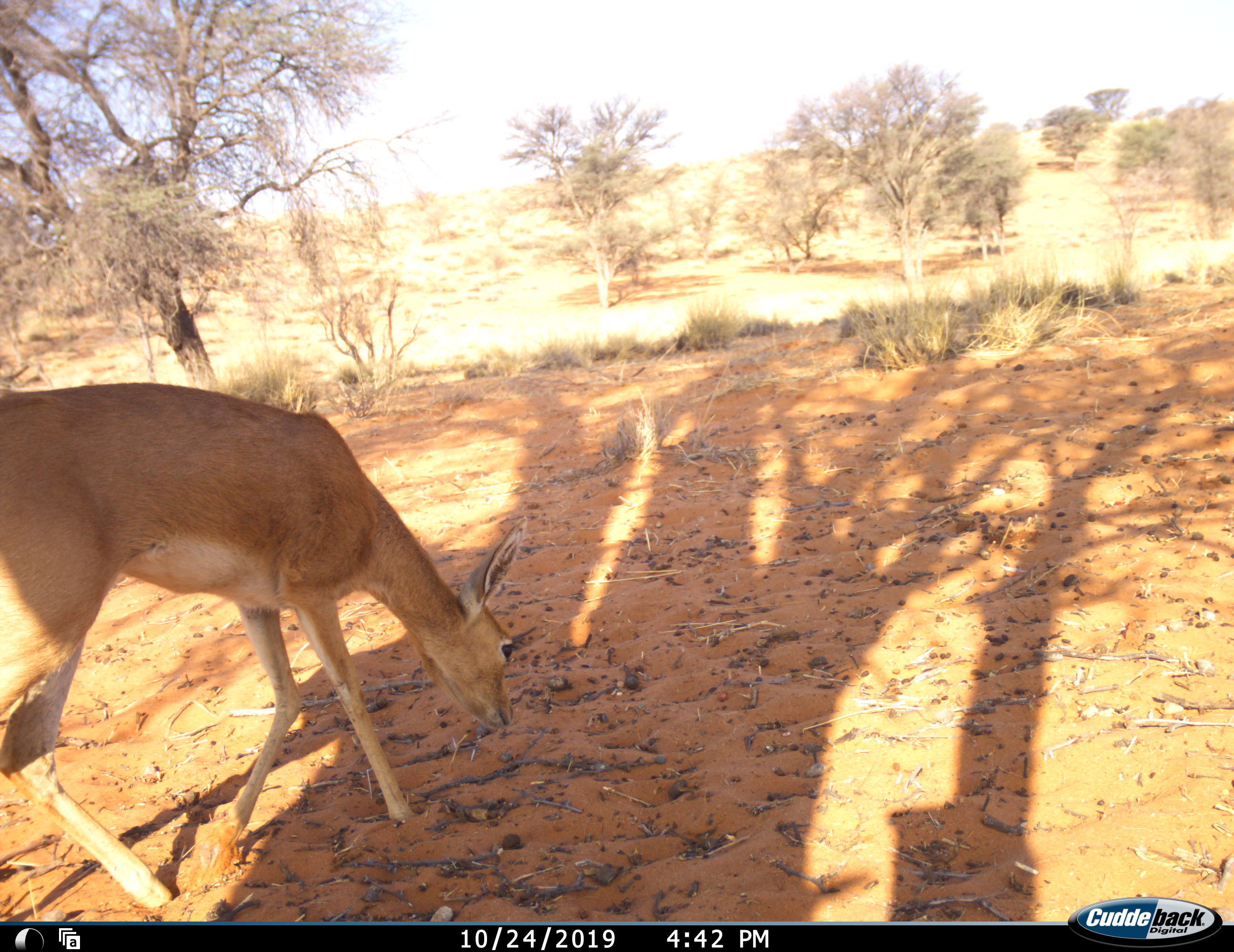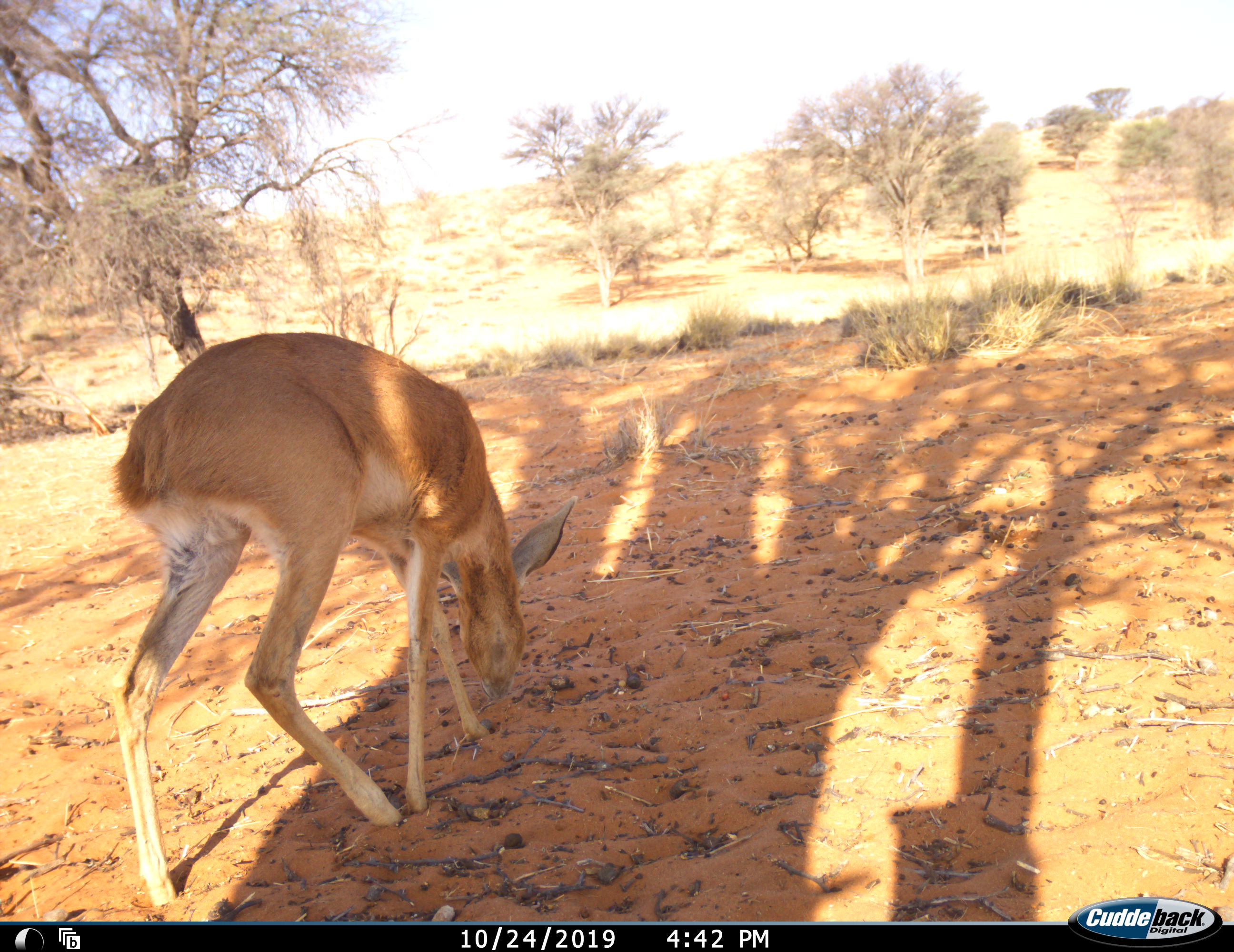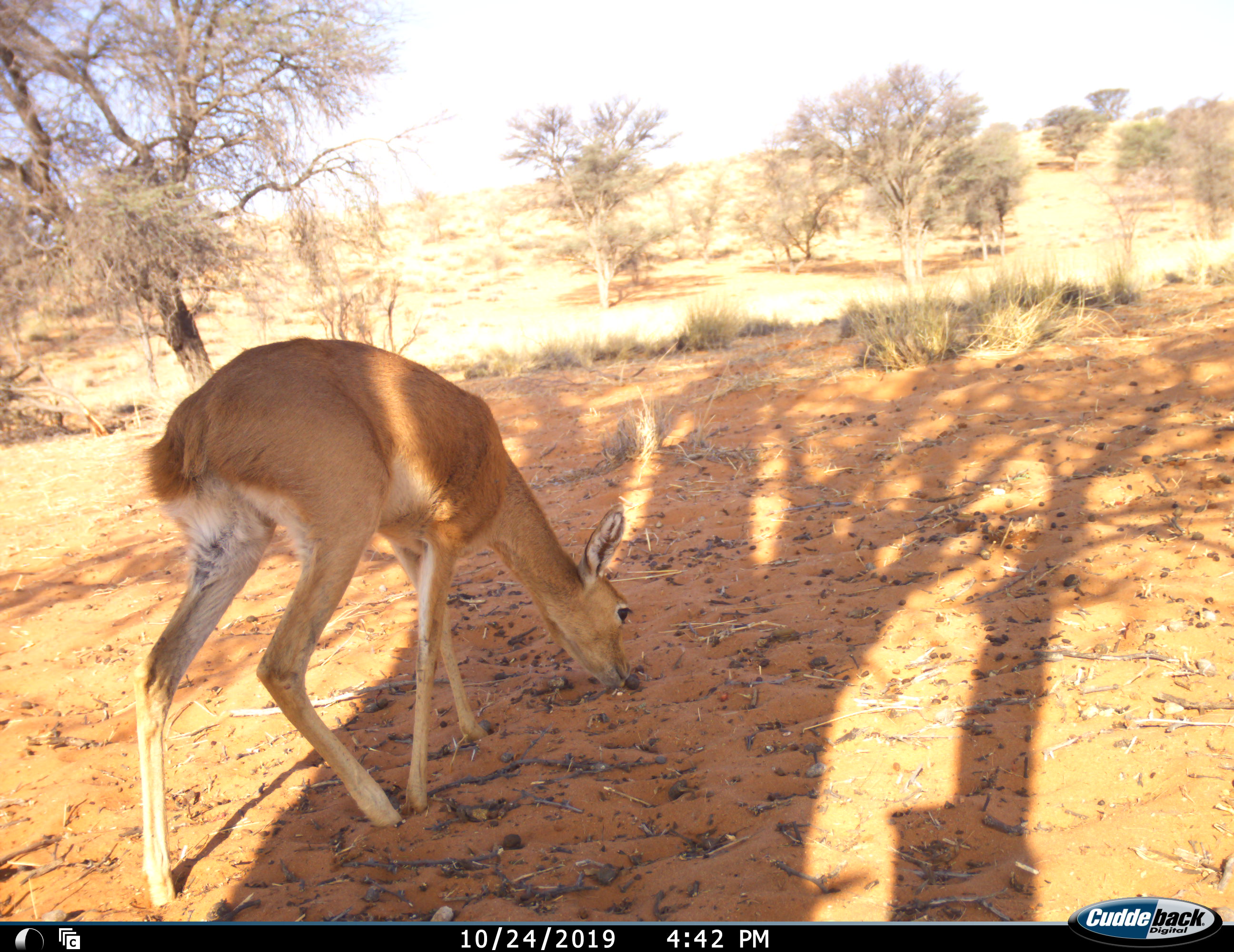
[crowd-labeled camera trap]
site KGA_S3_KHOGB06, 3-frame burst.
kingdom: Animalia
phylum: Chordata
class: Mammalia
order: Artiodactyla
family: Bovidae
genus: Raphicerus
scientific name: Raphicerus campestris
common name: steenbok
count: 1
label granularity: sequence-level